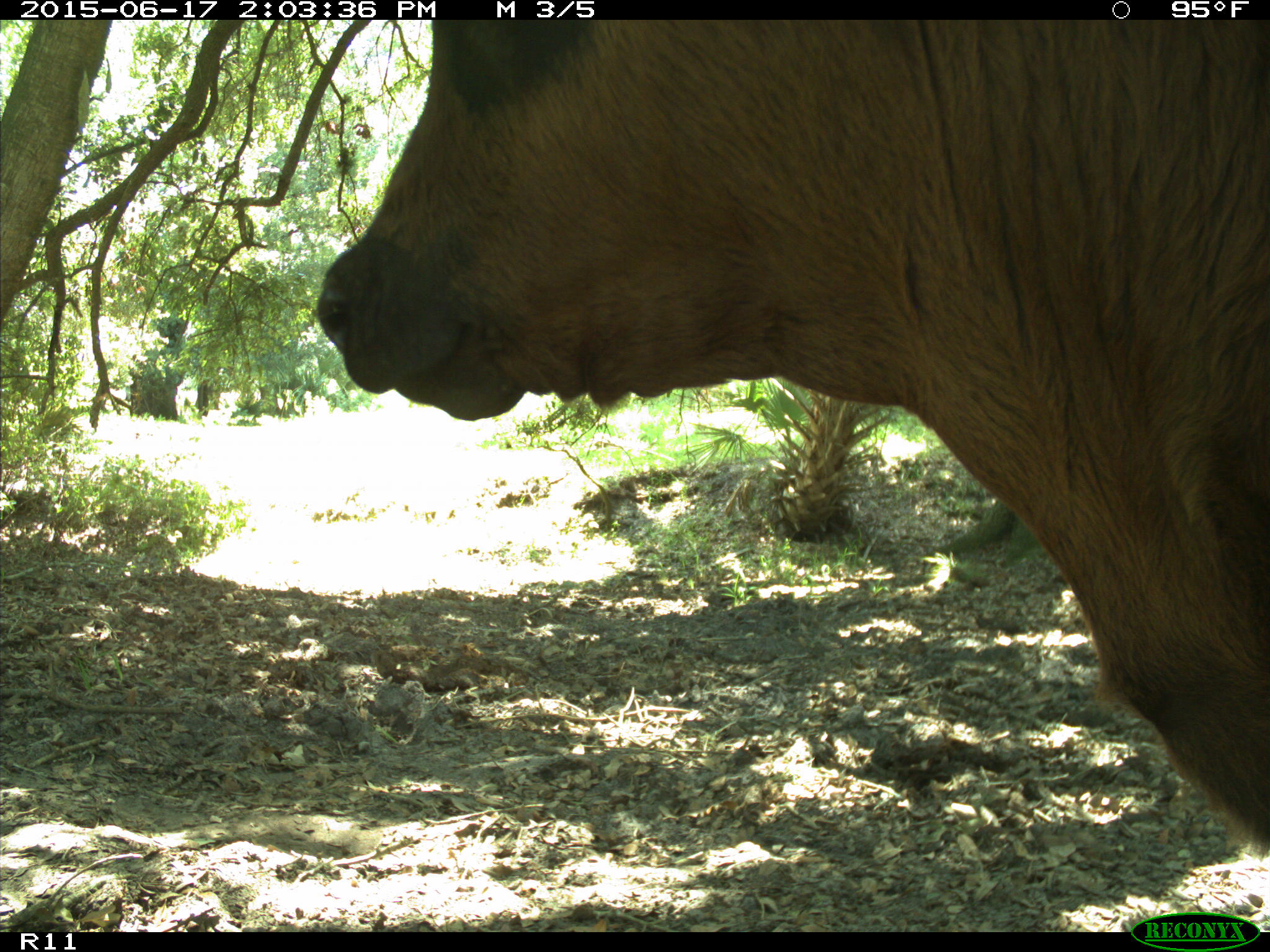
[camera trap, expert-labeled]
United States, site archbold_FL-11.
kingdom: Animalia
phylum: Chordata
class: Mammalia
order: Artiodactyla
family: Bovidae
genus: Bos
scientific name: Bos taurus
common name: domestic cow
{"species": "Bos taurus (domestic cow)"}